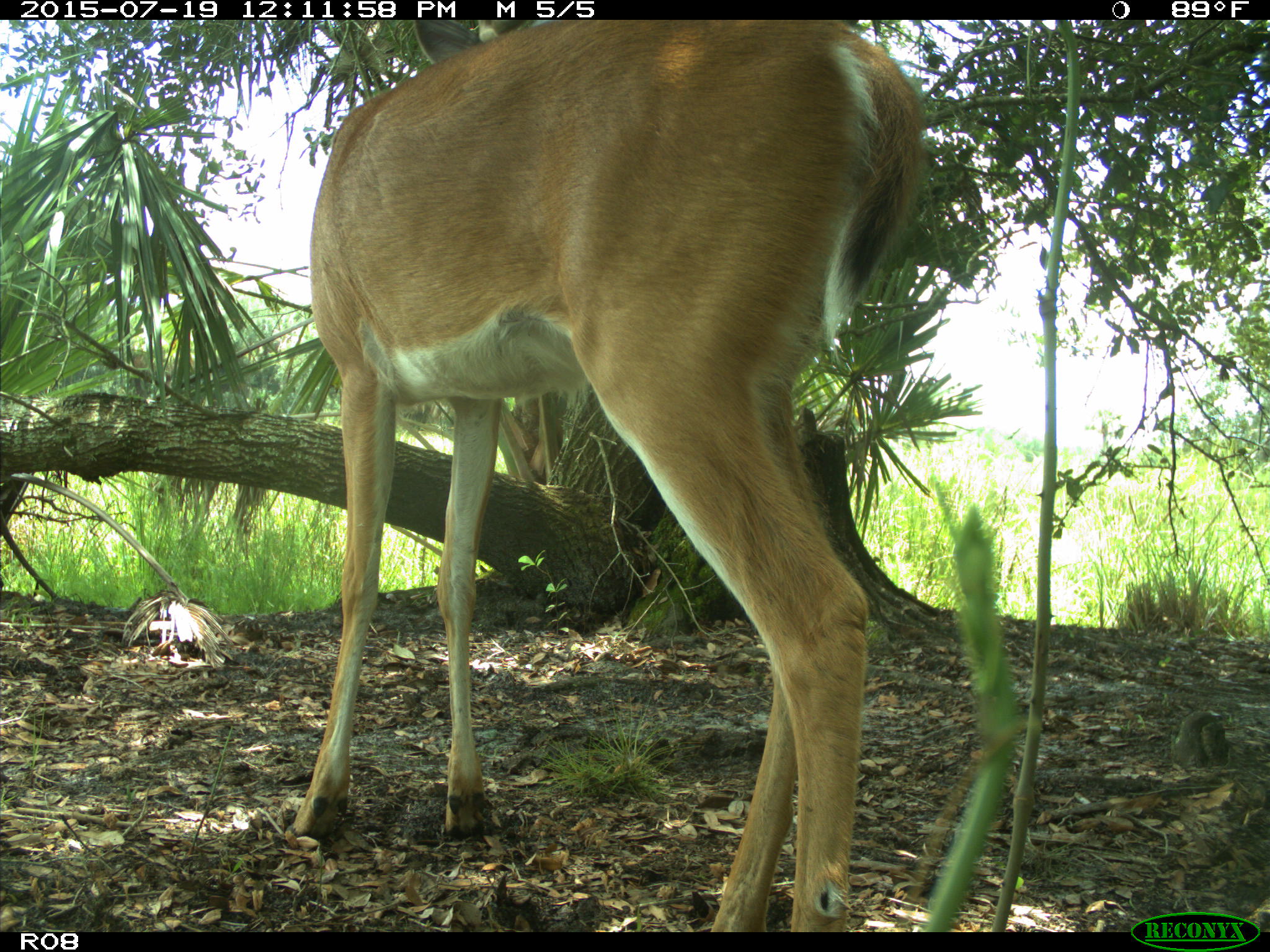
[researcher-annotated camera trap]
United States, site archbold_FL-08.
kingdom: Animalia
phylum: Chordata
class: Mammalia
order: Artiodactyla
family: Cervidae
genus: Odocoileus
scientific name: Odocoileus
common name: deer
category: unidentified deer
Unidentified deer (deer) (Odocoileus).